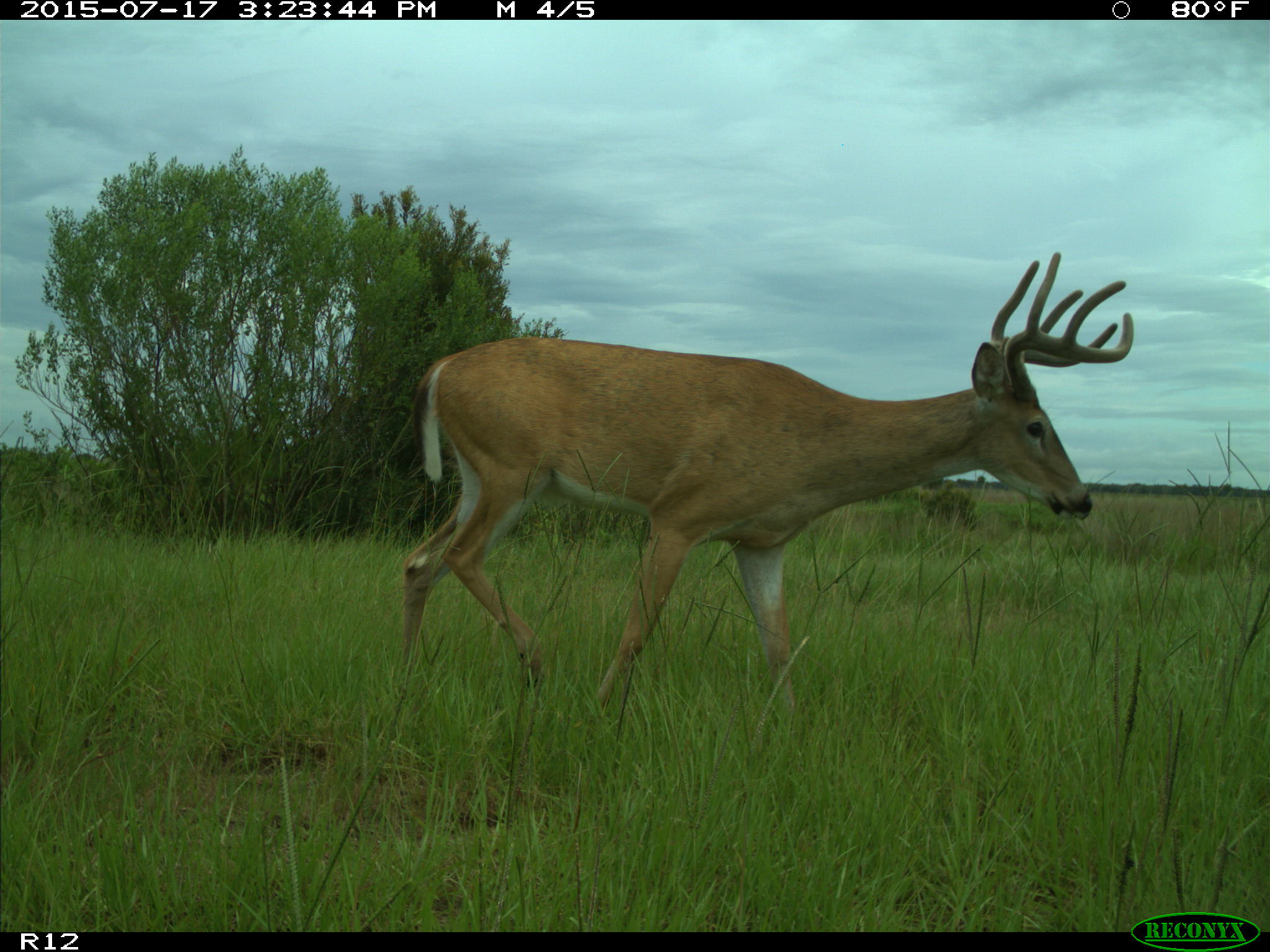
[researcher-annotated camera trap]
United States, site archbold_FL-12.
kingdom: Animalia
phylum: Chordata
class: Mammalia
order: Artiodactyla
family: Cervidae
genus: Odocoileus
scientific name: Odocoileus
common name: deer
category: unidentified deer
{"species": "unidentified deer (deer) (Odocoileus)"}